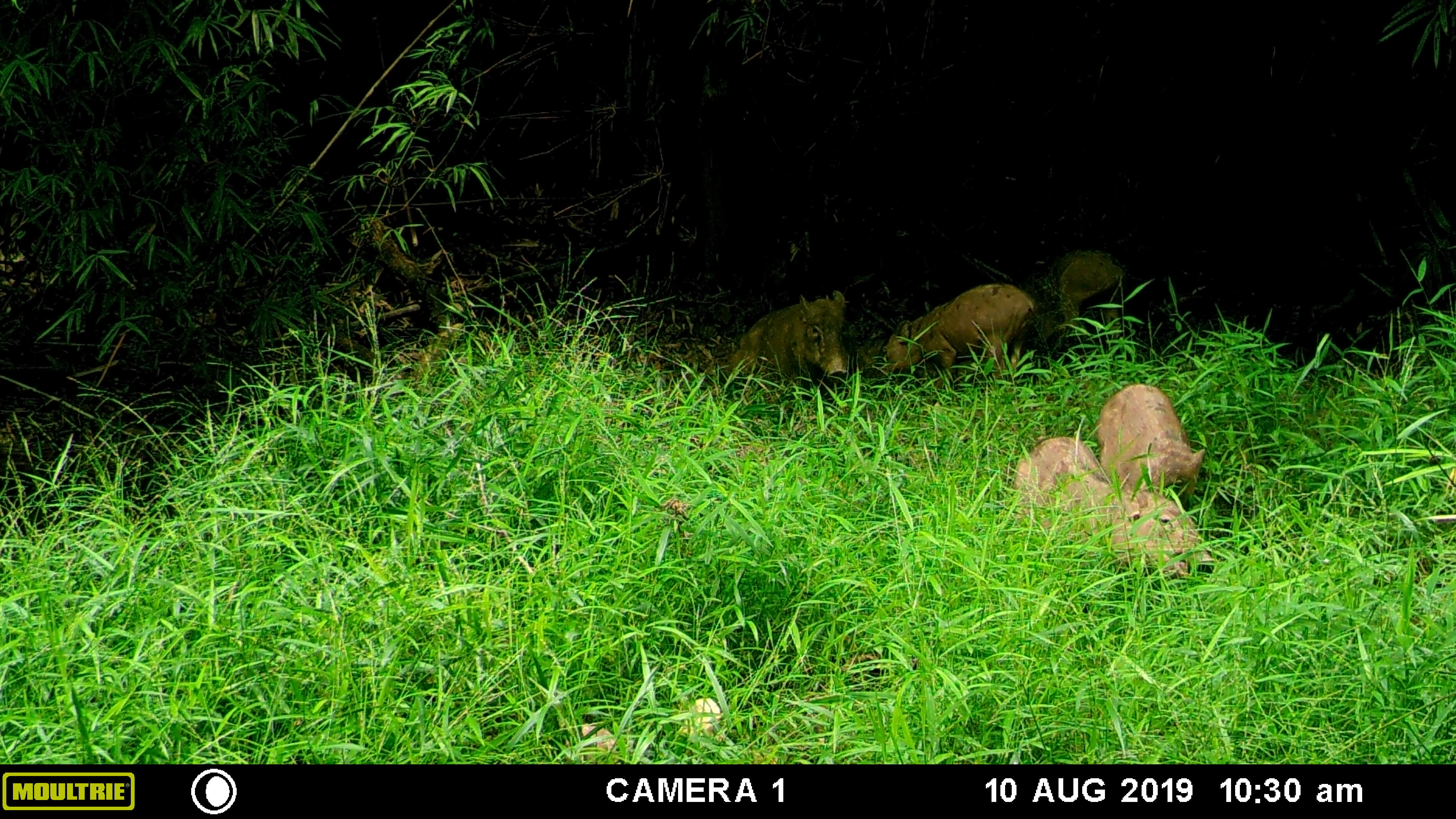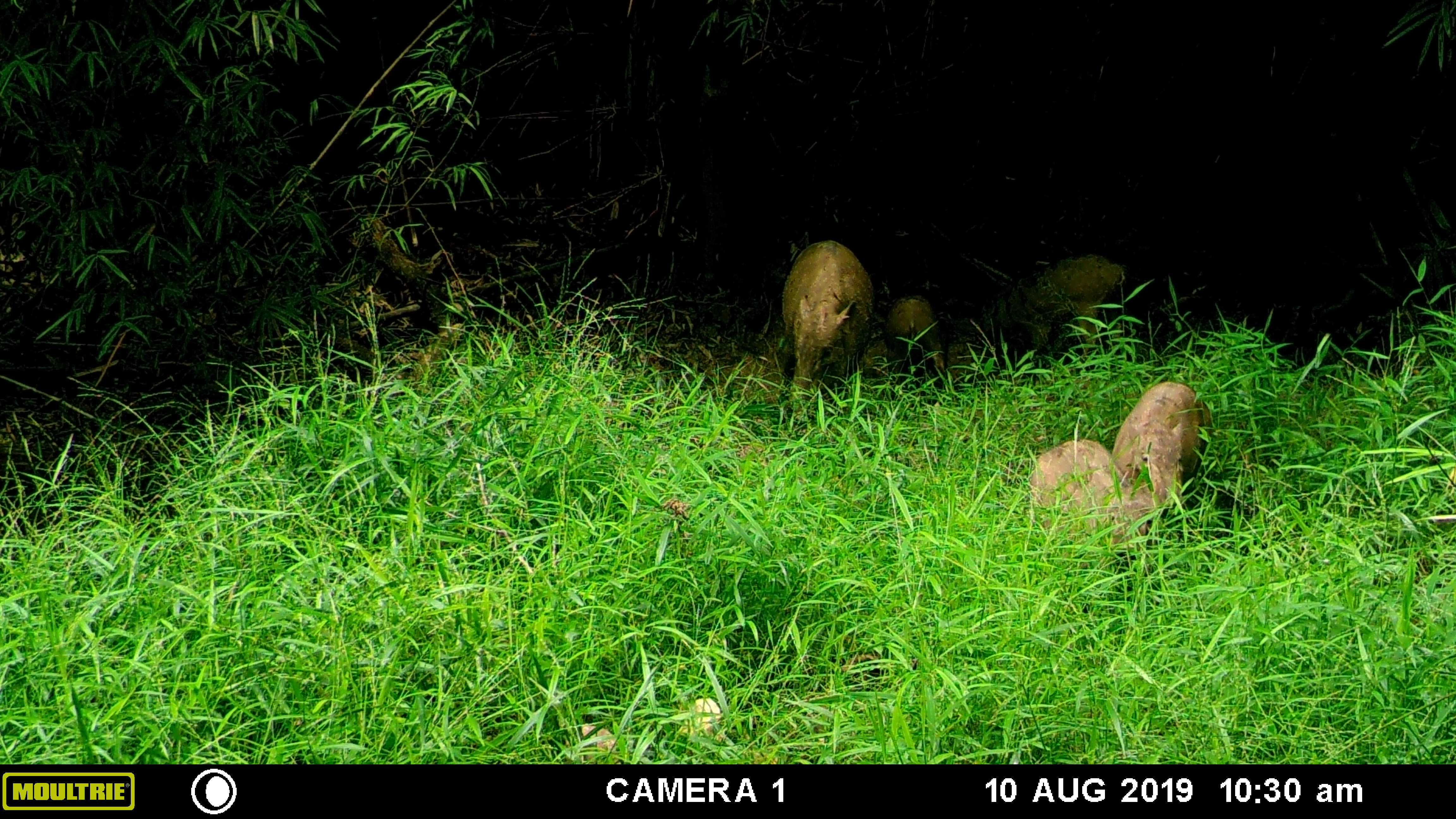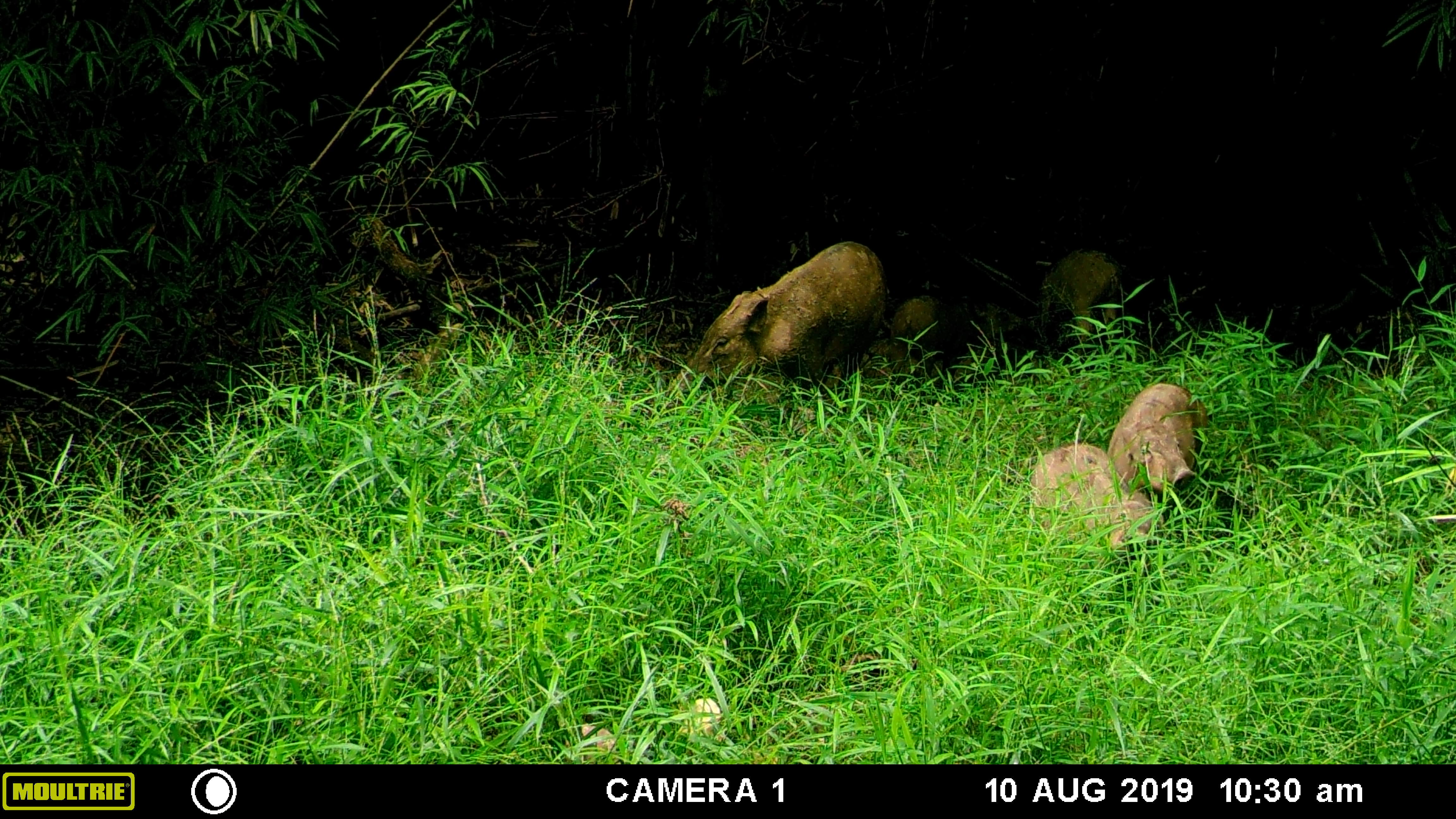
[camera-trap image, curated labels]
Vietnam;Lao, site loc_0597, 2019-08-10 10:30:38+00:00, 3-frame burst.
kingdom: Animalia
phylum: Chordata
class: Mammalia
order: Artiodactyla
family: Suidae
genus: Sus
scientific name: Sus scrofa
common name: eurasian wild pig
Eurasian wild pig (Sus scrofa). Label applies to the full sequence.